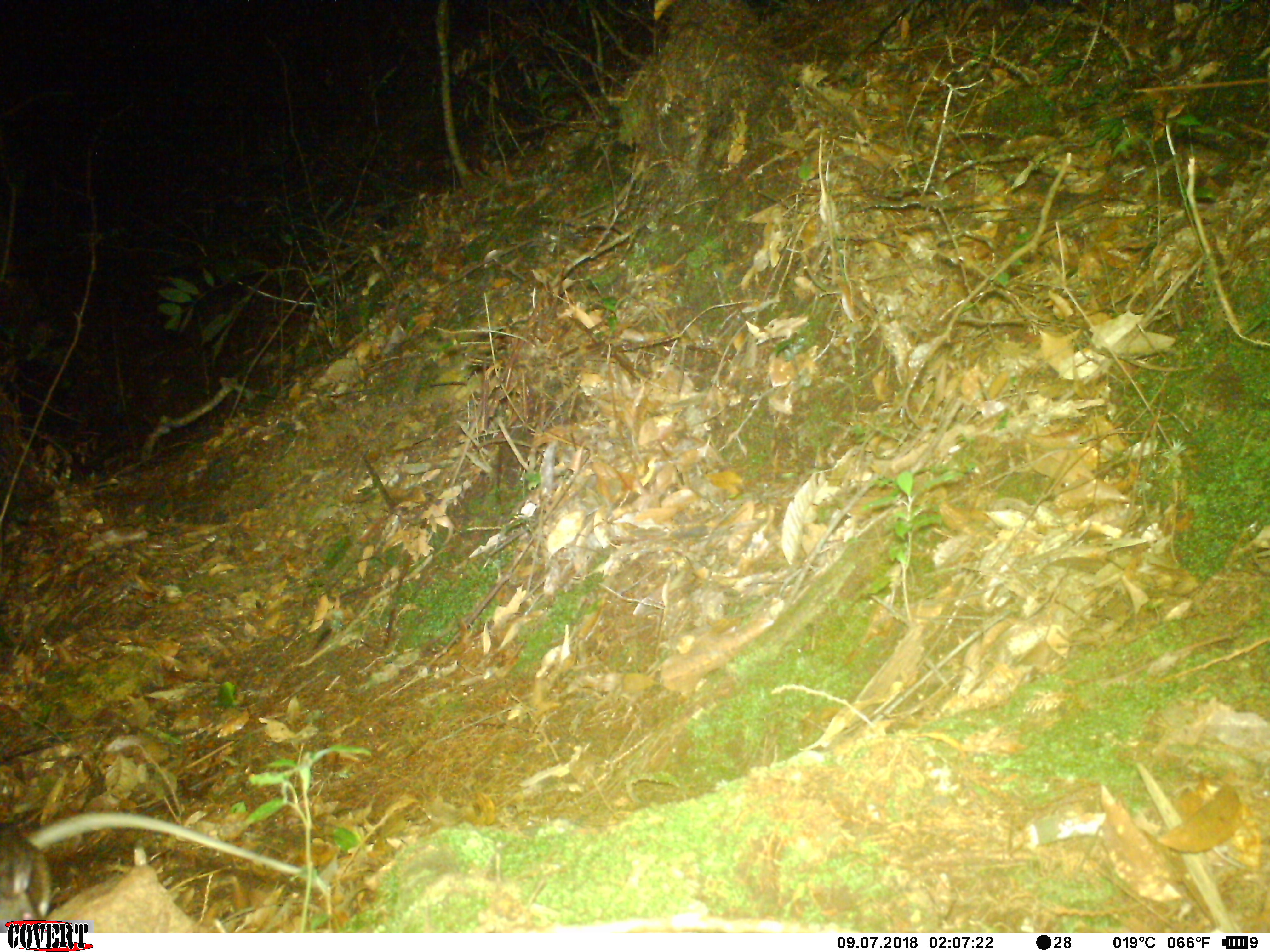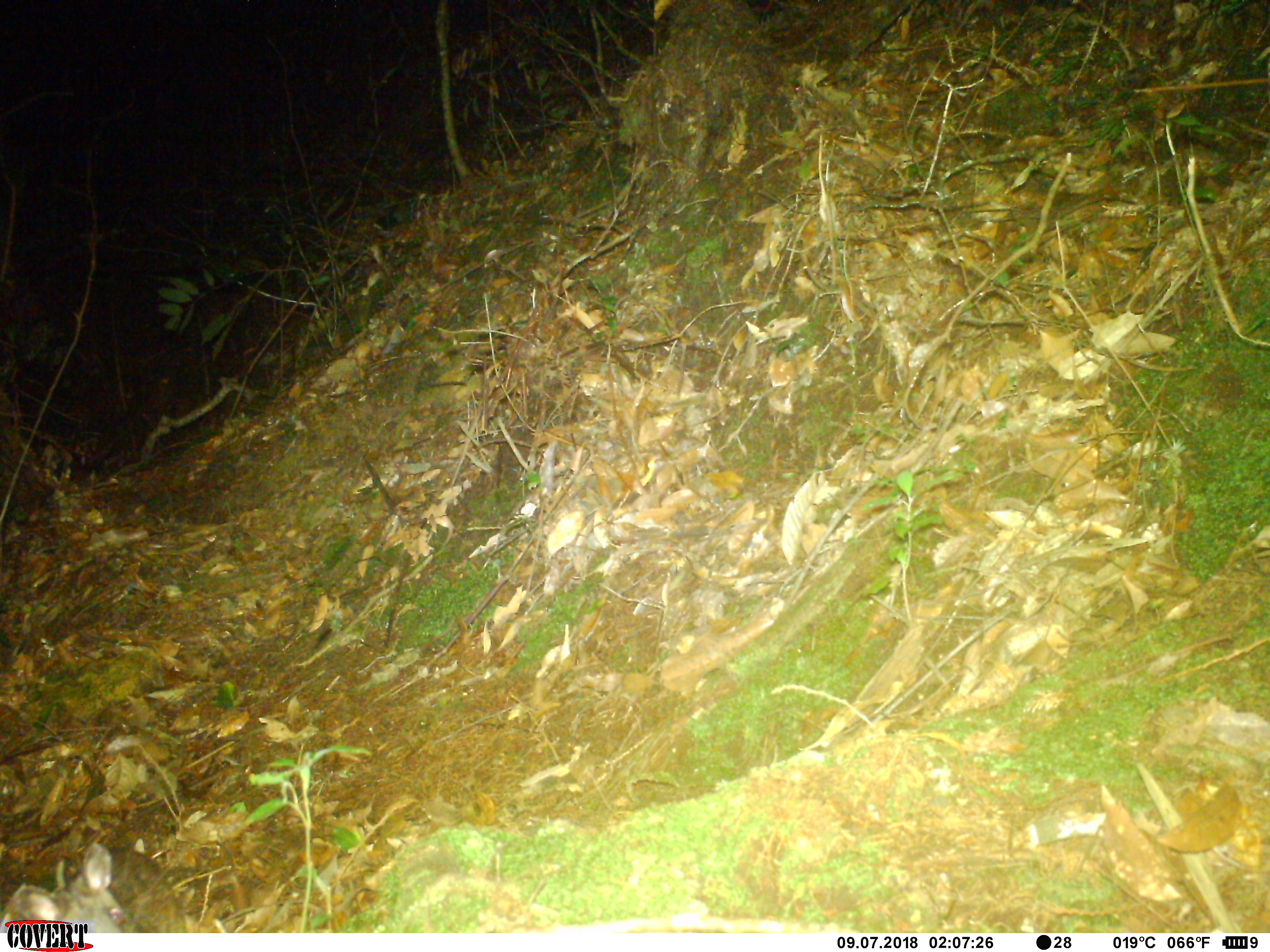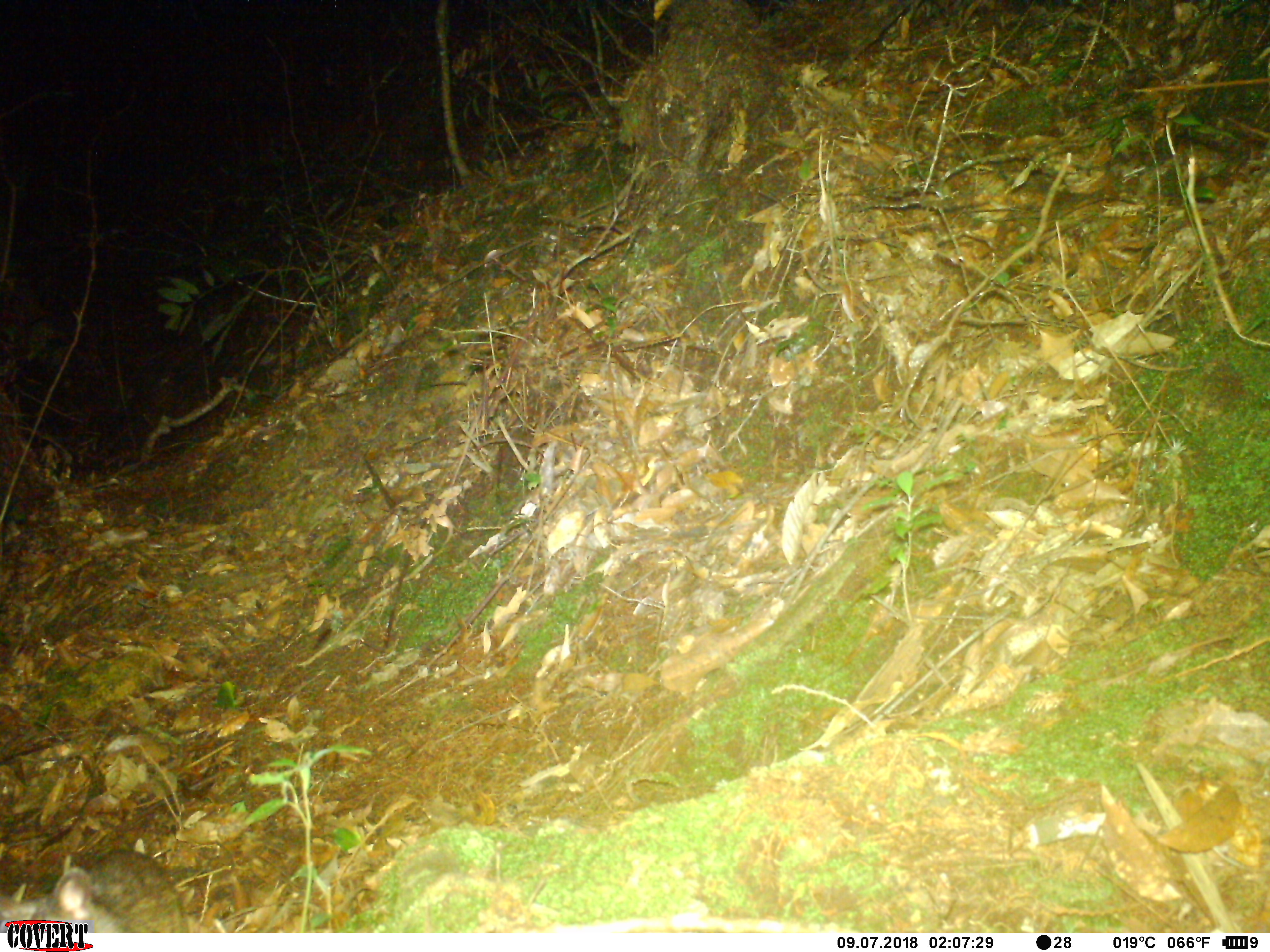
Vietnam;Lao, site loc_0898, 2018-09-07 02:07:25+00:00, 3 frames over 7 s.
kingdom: Animalia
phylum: Chordata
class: Mammalia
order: Rodentia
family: Muridae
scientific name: Muridae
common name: old-world mice and rats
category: unidentified murid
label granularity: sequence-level